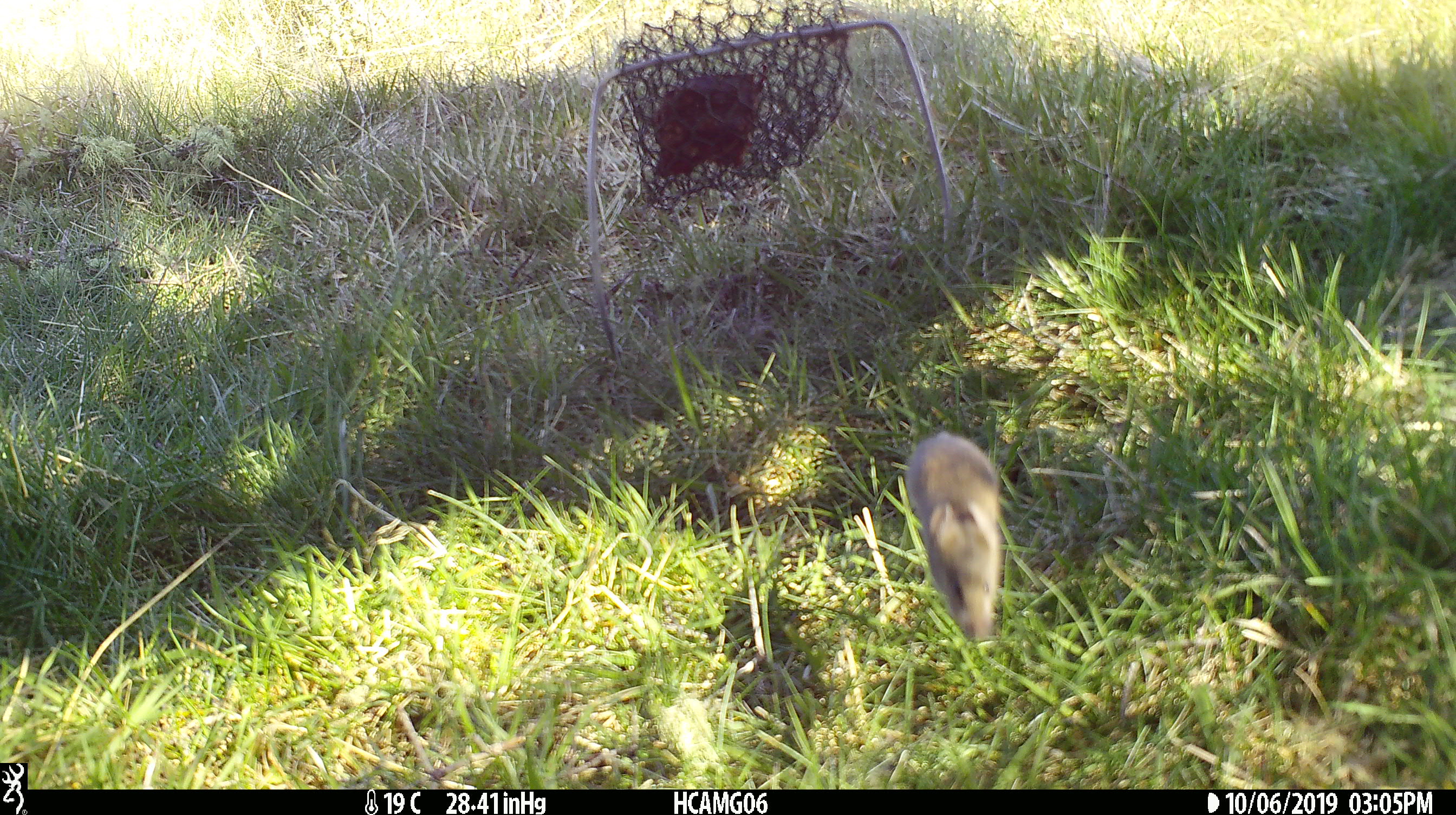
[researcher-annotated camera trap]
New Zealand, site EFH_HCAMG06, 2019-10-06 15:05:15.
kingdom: Animalia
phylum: Chordata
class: Mammalia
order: Rodentia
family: Muridae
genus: Mus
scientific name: Mus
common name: mouse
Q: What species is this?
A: Mouse (Mus).